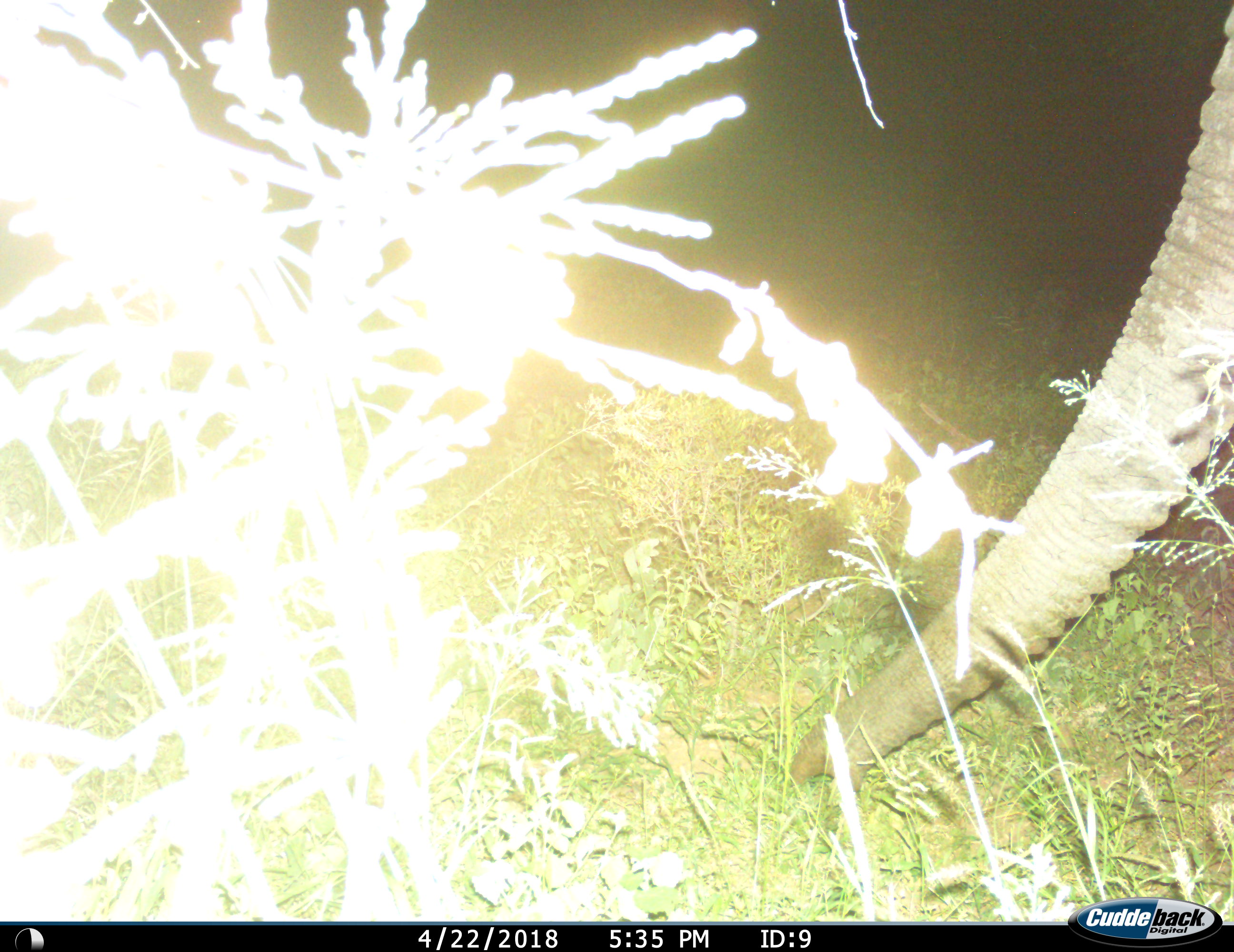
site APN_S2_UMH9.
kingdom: Animalia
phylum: Chordata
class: Mammalia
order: Proboscidea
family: Elephantidae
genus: Loxodonta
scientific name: Loxodonta africana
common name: african bush elephant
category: elephant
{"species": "elephant (african bush elephant) (Loxodonta africana)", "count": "1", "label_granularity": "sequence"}